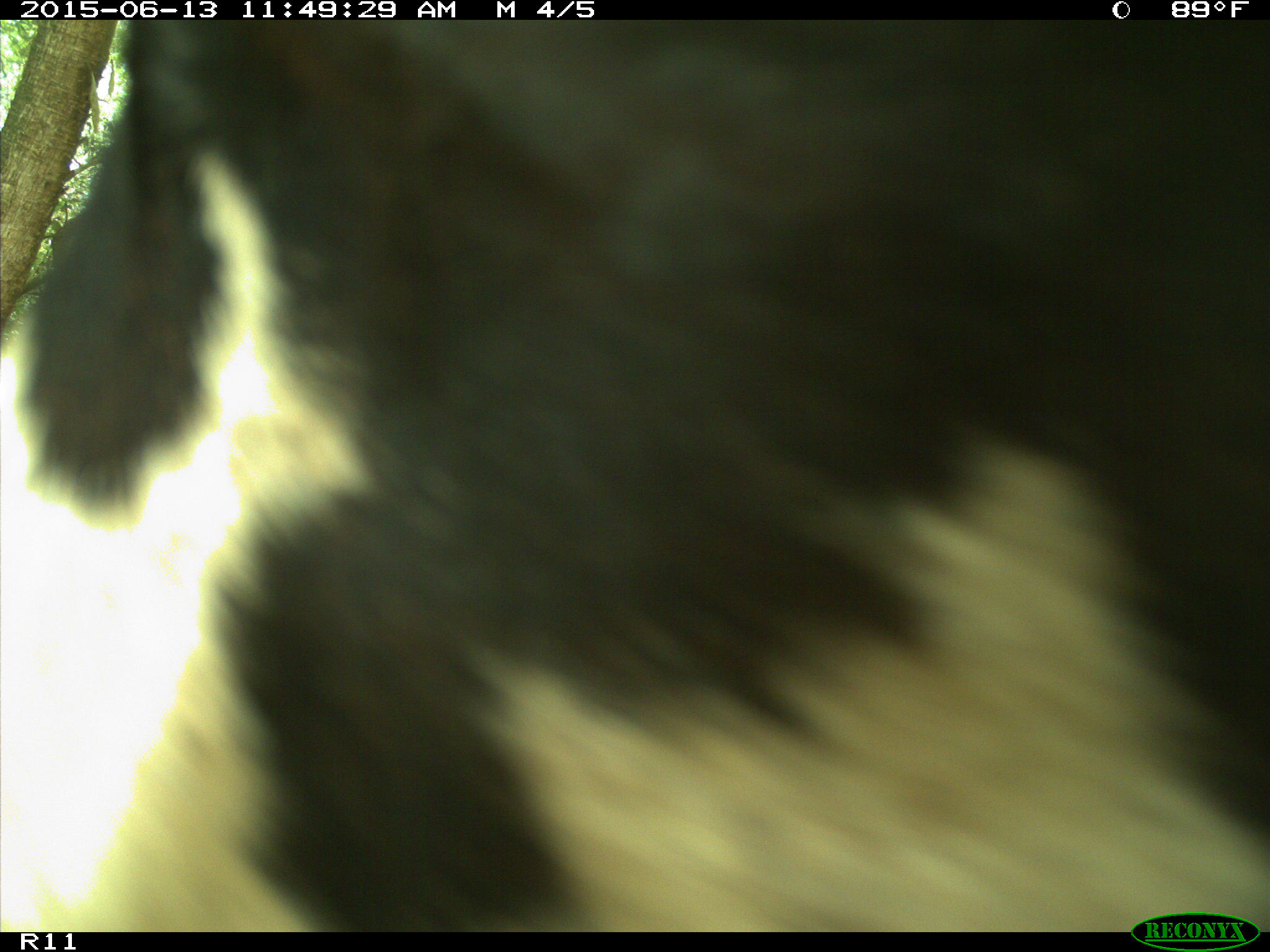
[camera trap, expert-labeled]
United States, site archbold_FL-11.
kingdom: Animalia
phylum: Chordata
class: Mammalia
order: Artiodactyla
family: Bovidae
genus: Bos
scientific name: Bos taurus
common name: domestic cow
Bos taurus (domestic cow).